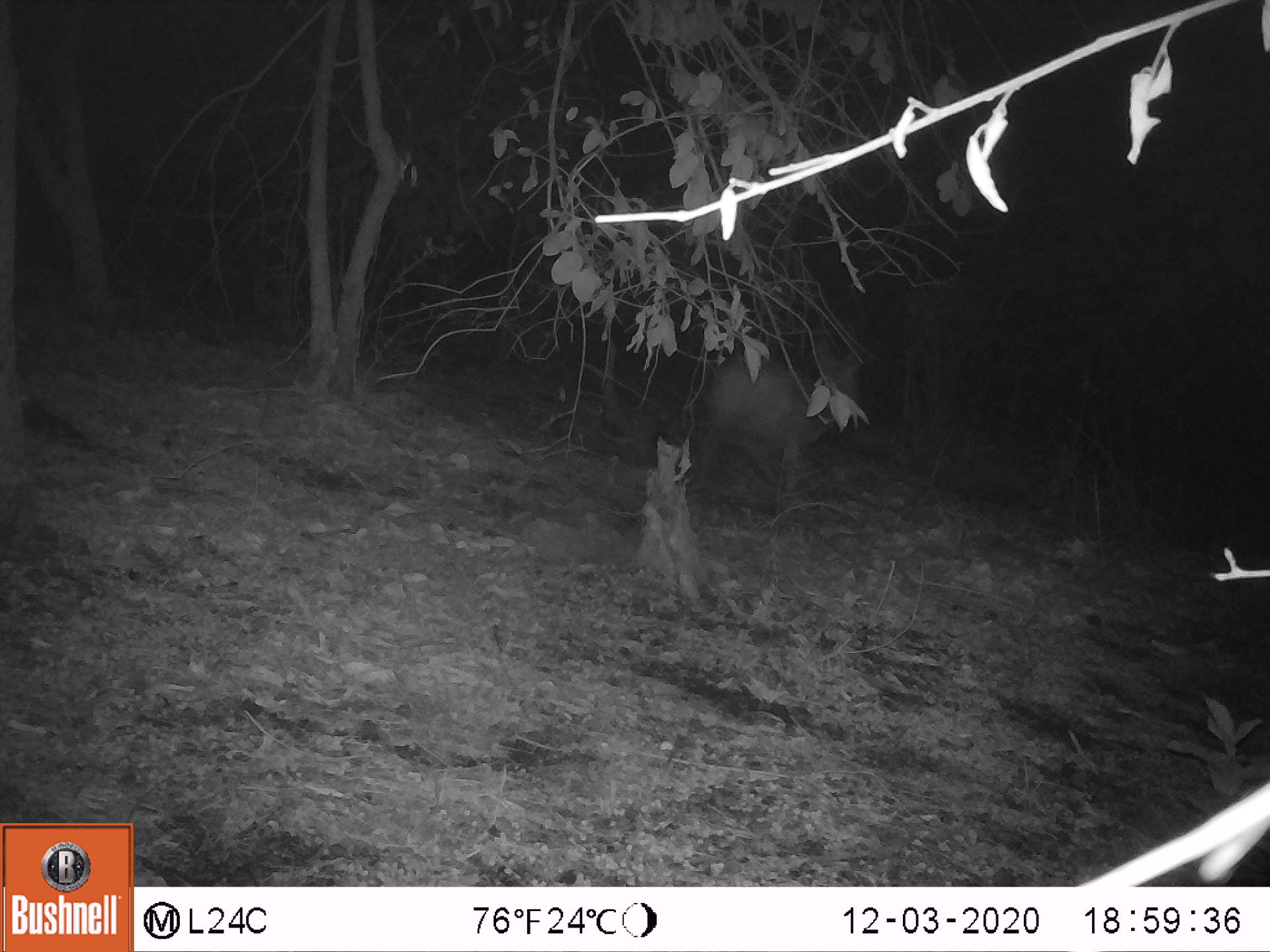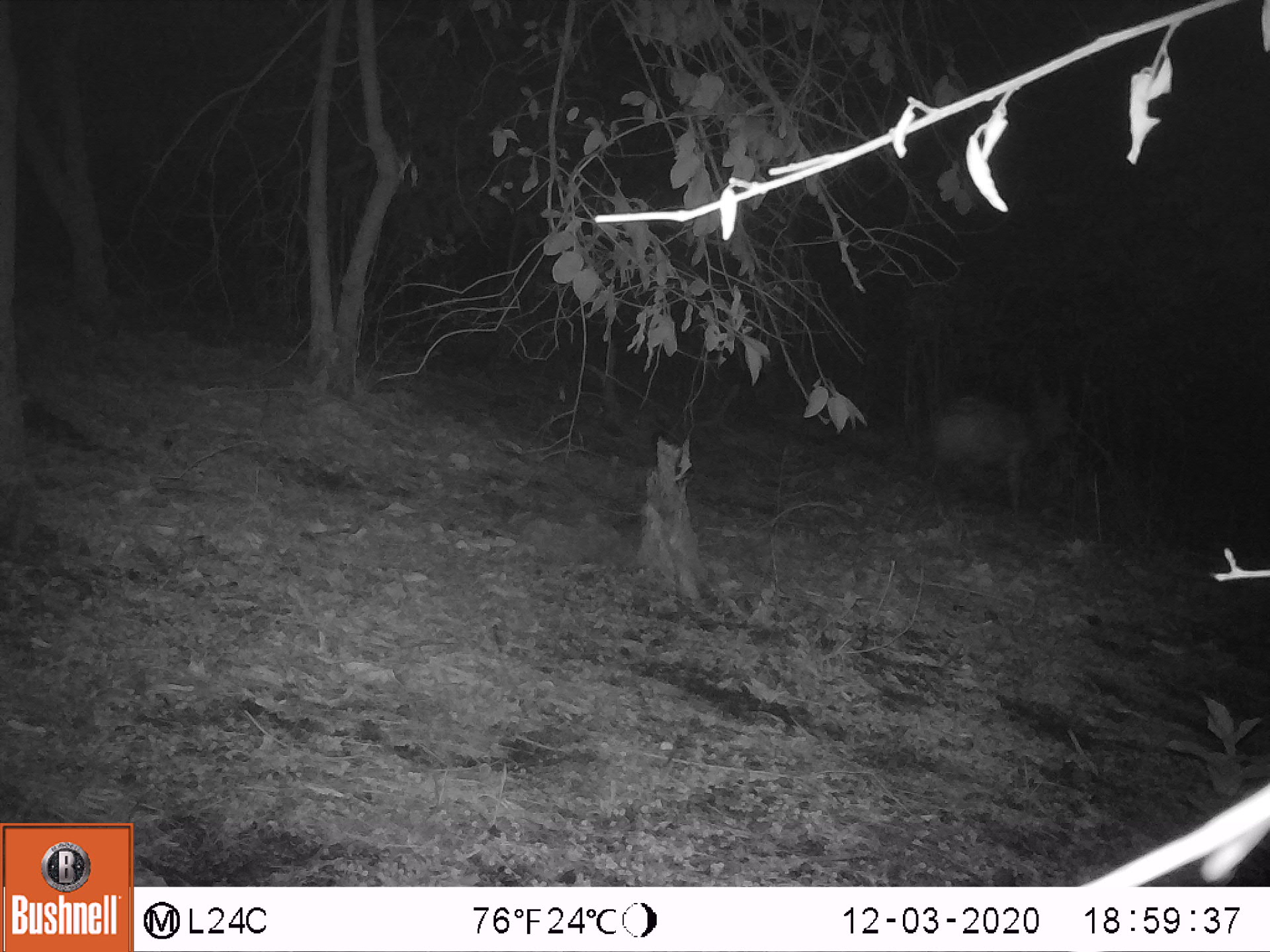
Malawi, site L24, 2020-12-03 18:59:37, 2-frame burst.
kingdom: Animalia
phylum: Chordata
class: Mammalia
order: Artiodactyla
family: Bovidae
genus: Tragelaphus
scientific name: Tragelaphus sylvaticus sylvaticus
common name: cape bushbuck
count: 1